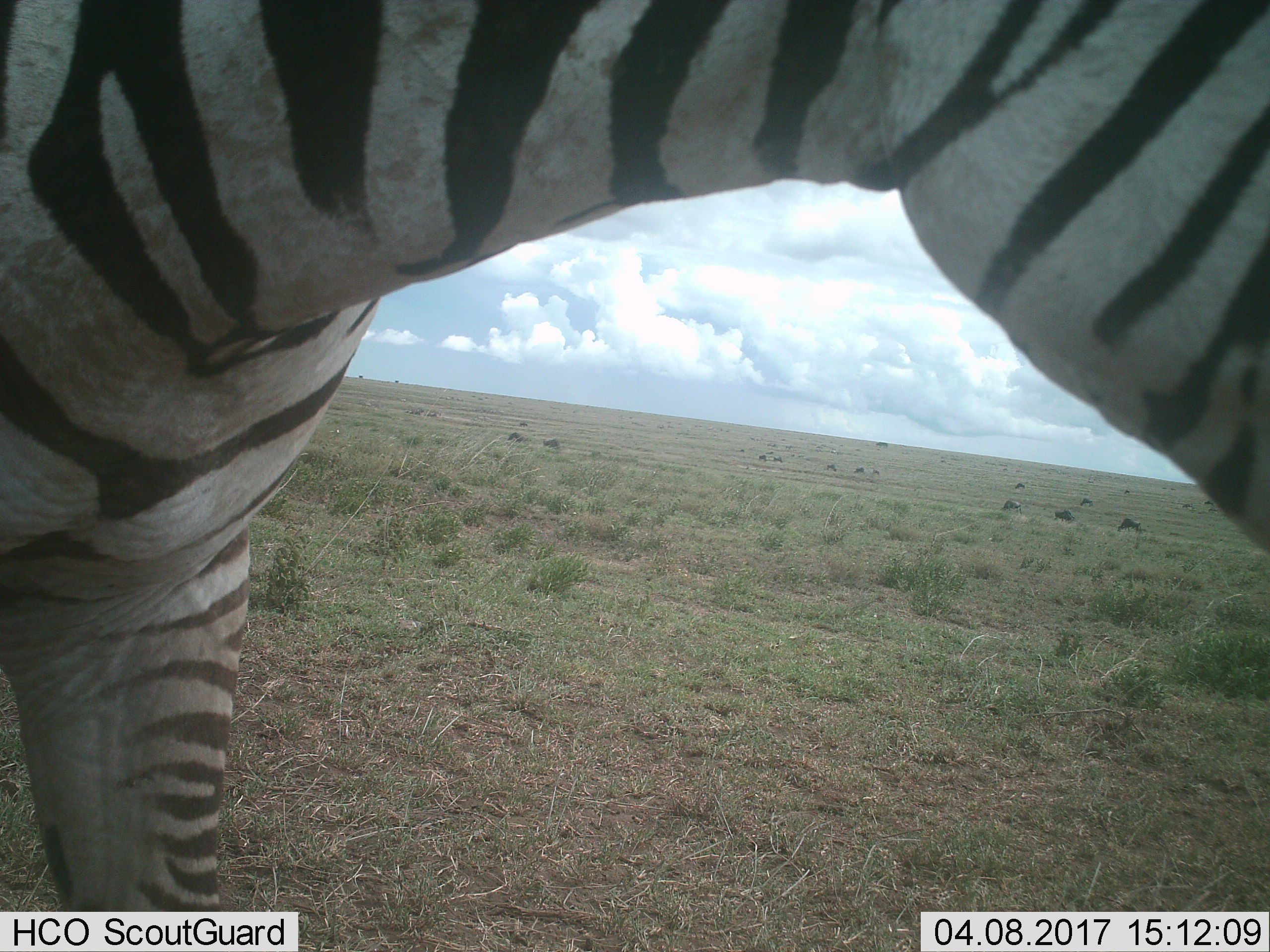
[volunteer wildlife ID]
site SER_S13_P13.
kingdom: Animalia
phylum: Chordata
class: Mammalia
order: Perissodactyla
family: Equidae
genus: Equus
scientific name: Equus quagga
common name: plains zebra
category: zebraplains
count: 1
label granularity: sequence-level